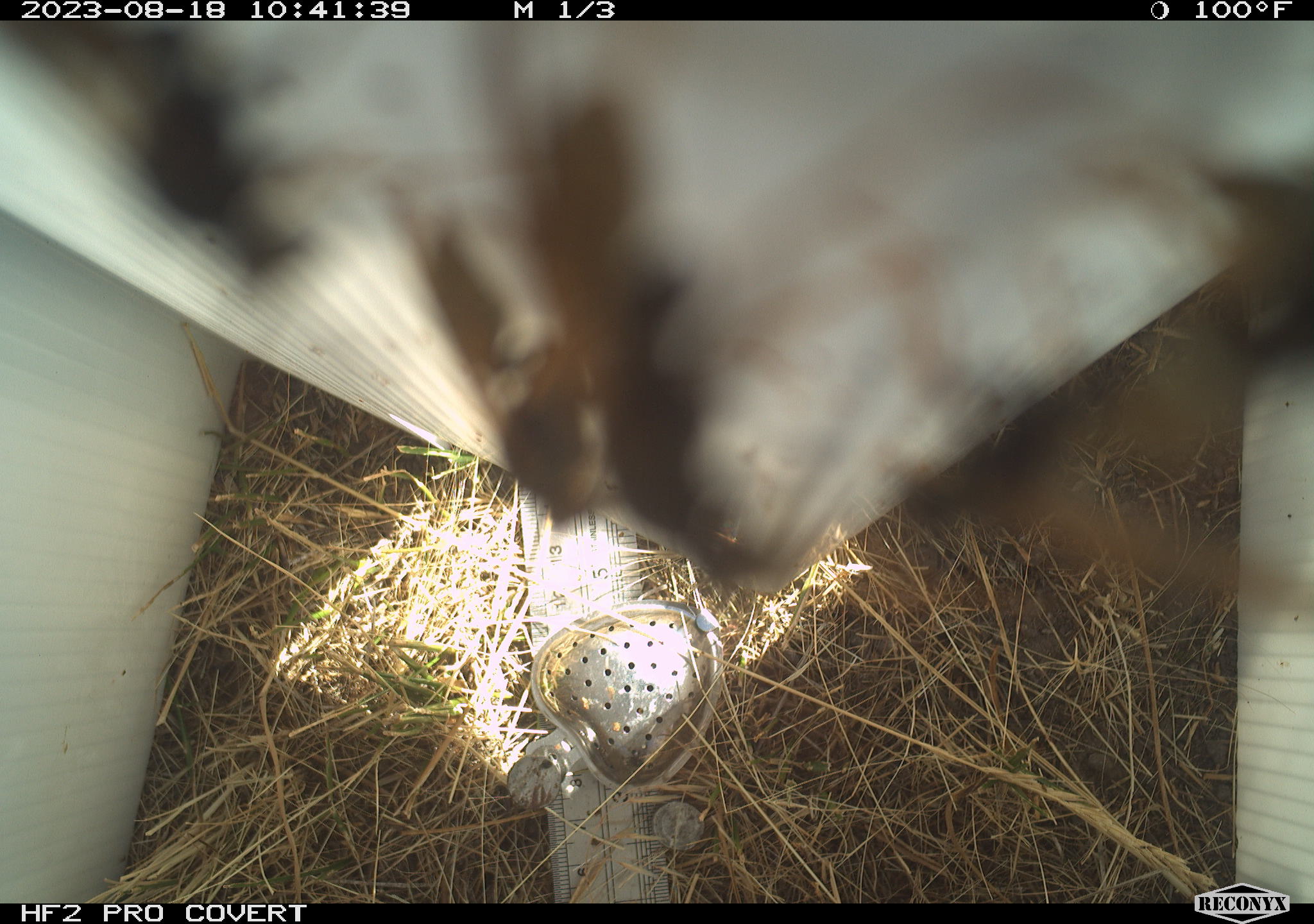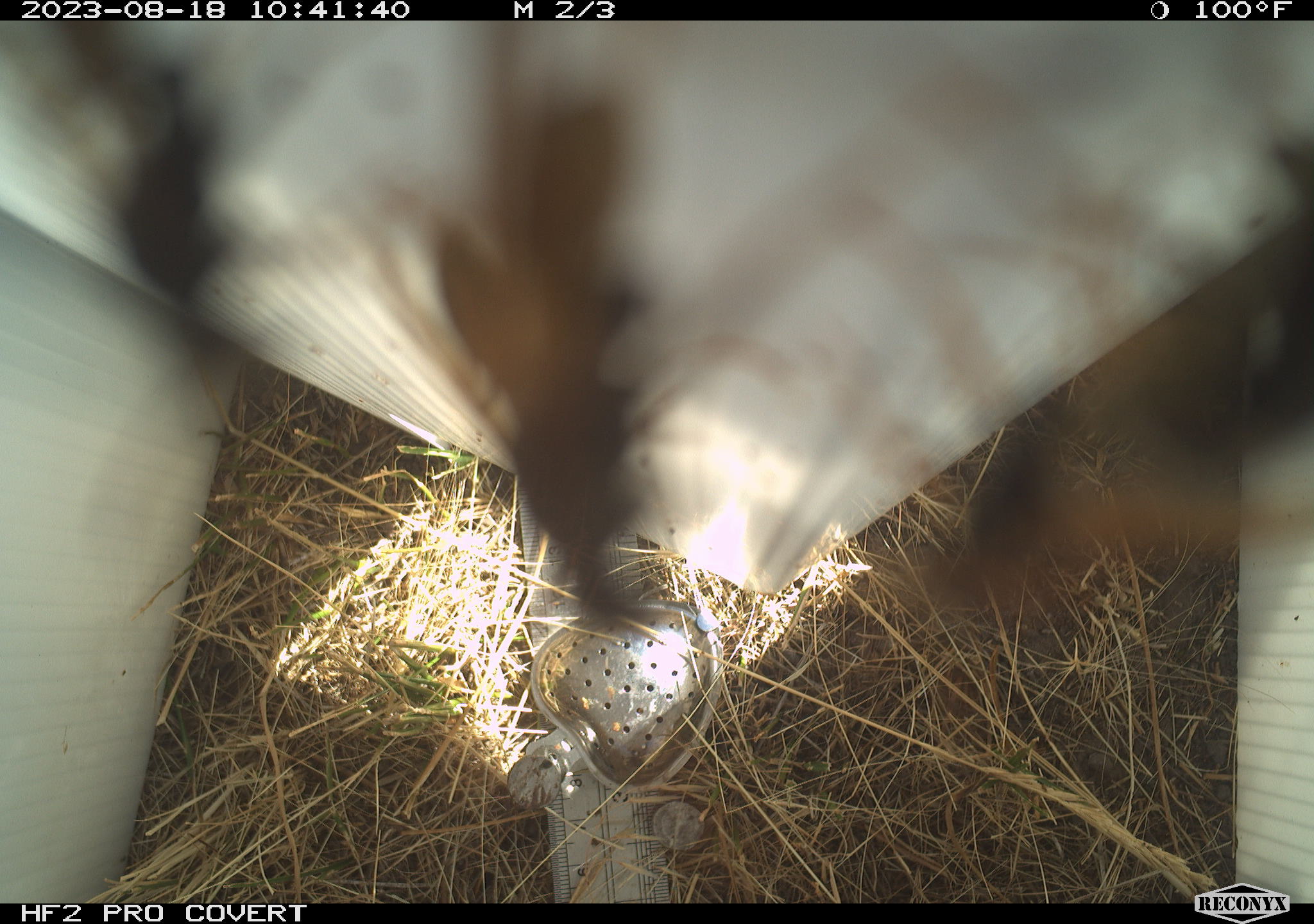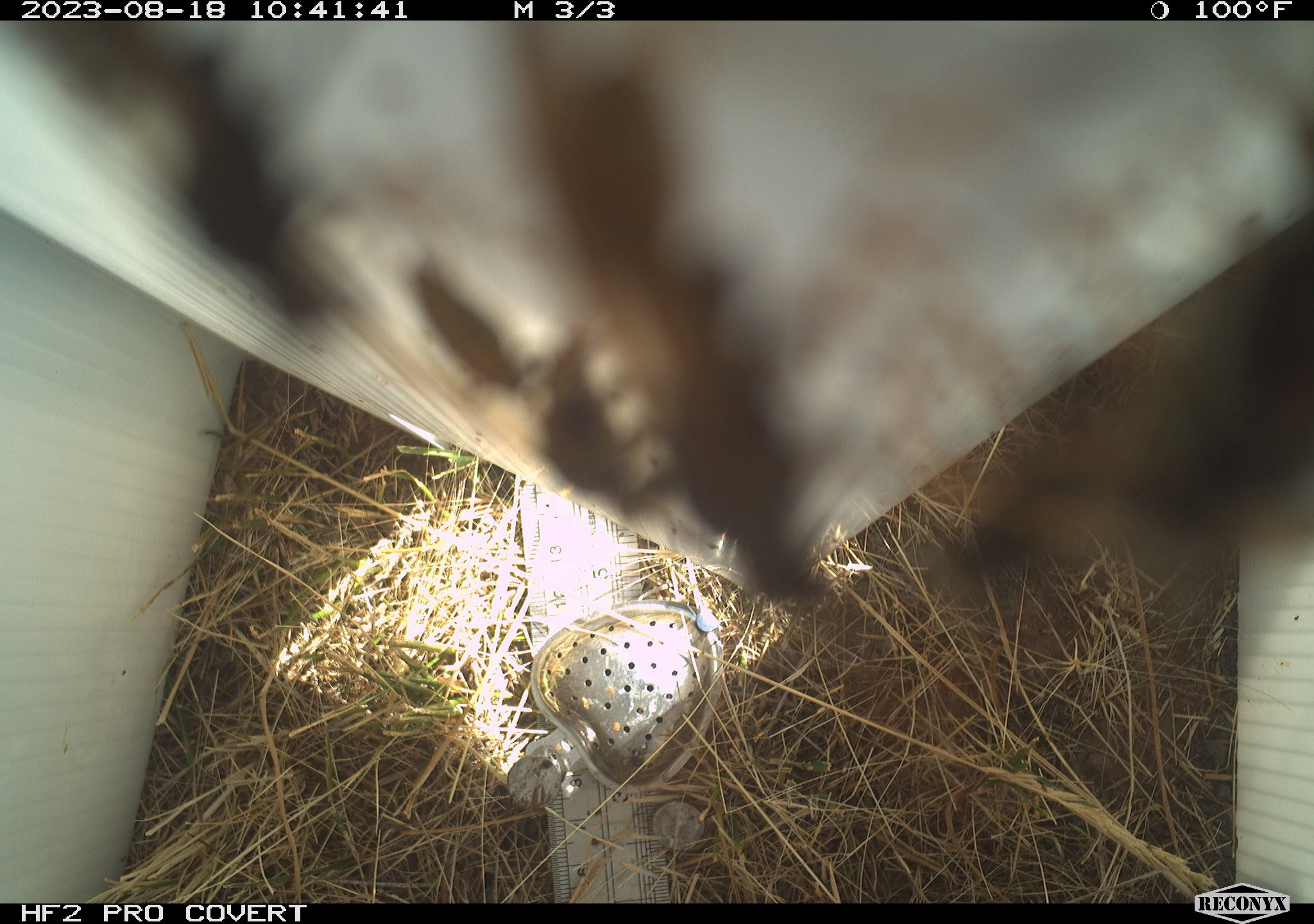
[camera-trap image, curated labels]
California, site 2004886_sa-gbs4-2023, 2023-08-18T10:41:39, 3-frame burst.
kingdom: Animalia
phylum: Arthropoda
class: Insecta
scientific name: Insecta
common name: insect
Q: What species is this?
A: Insect (Insecta).